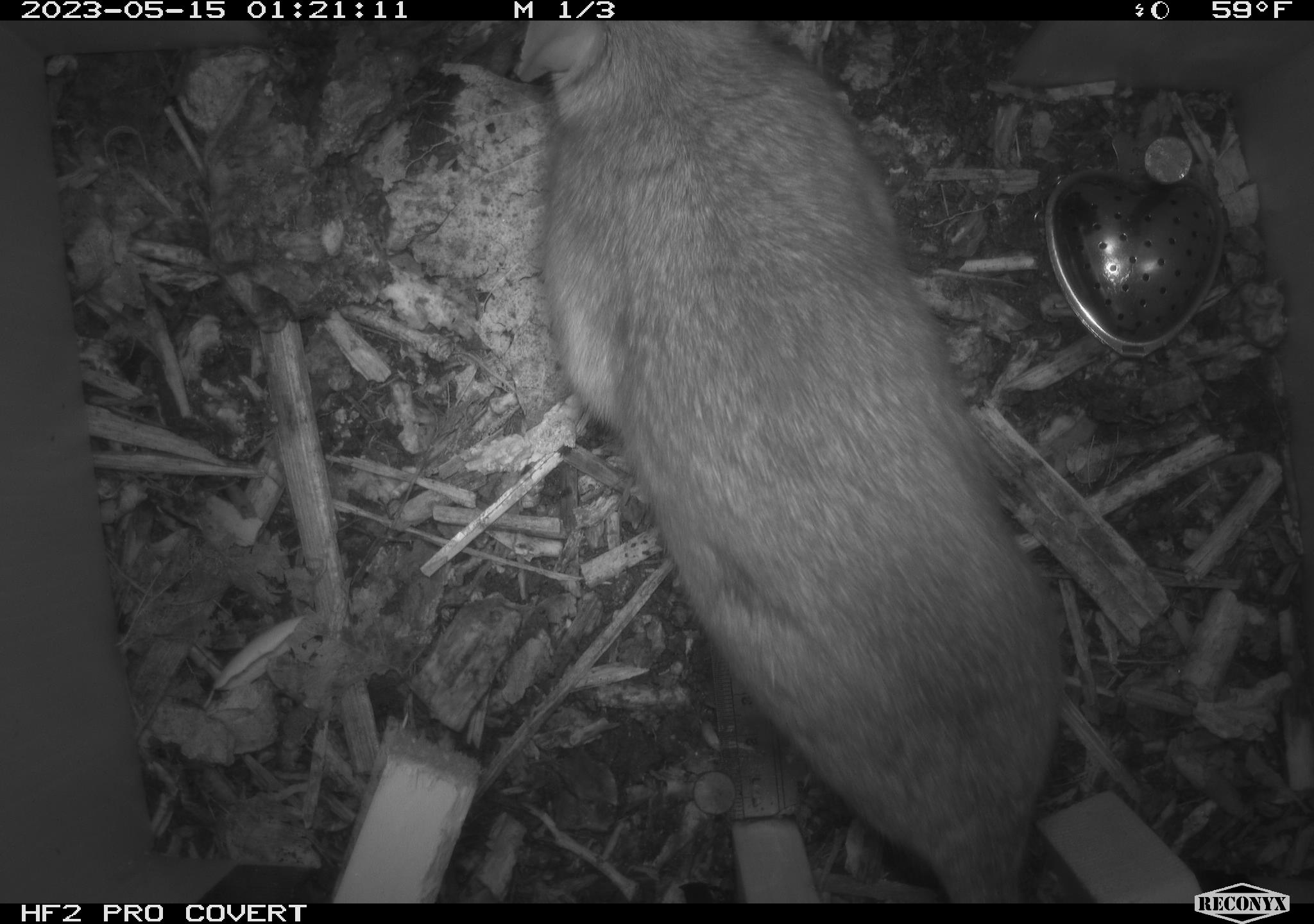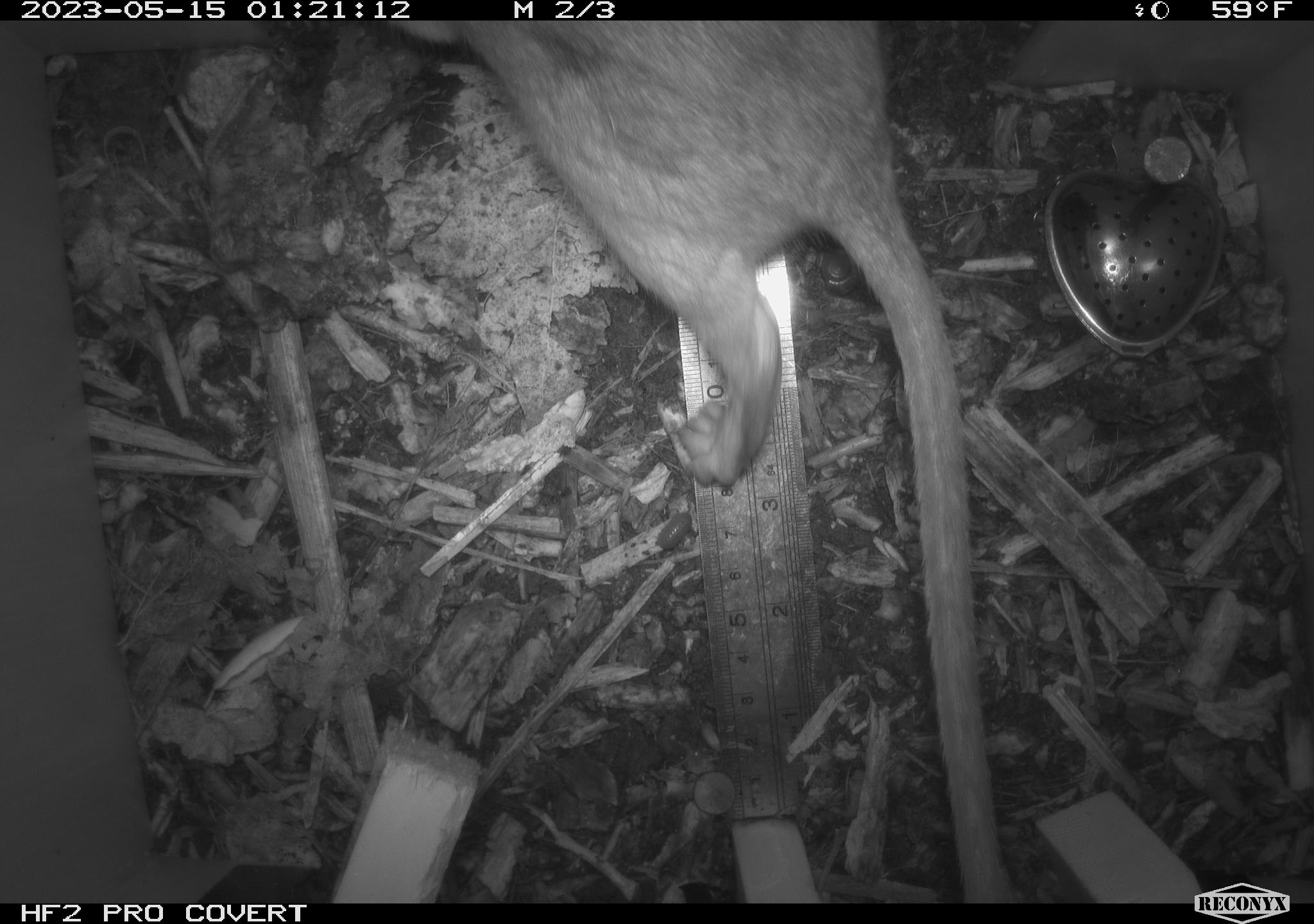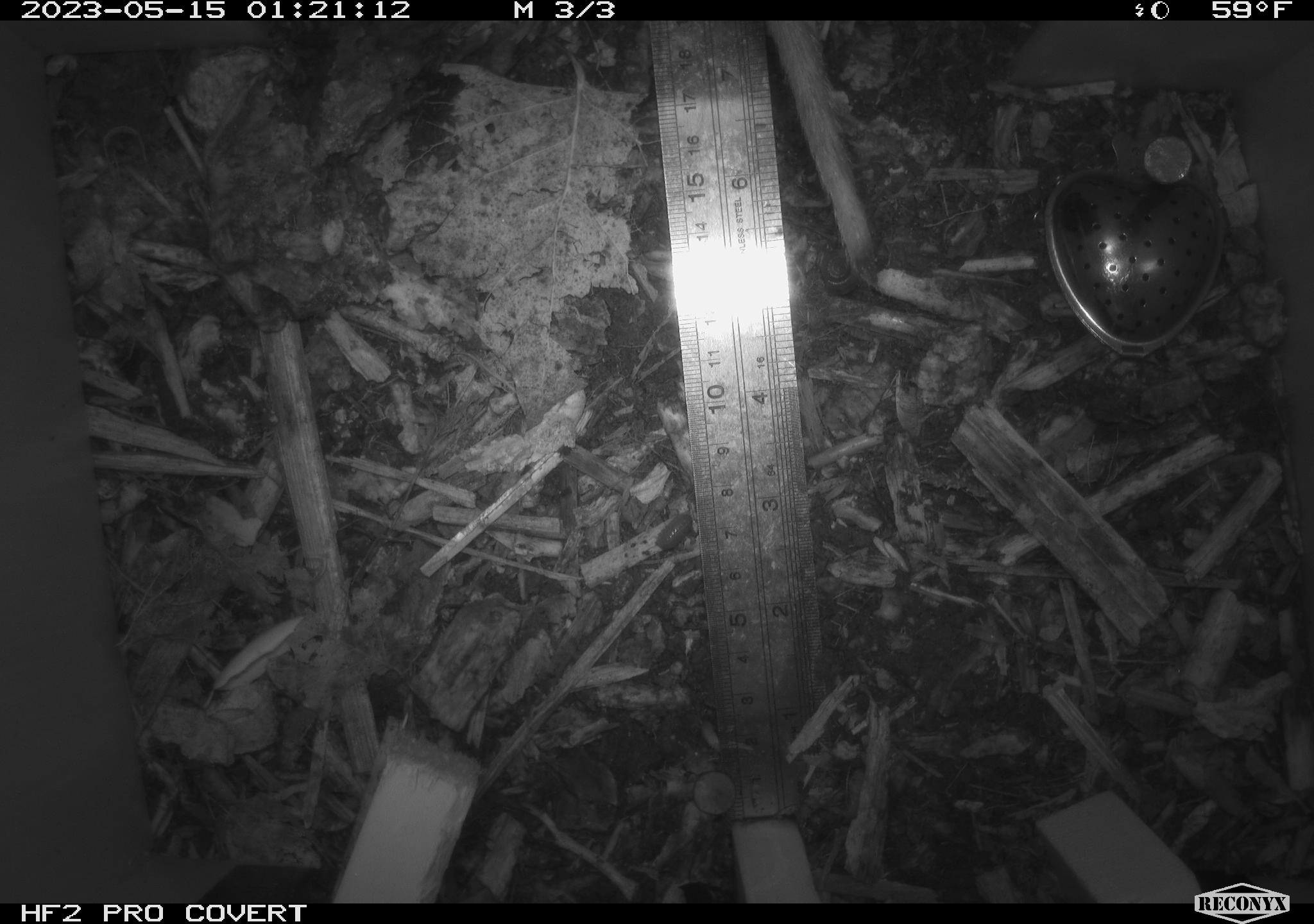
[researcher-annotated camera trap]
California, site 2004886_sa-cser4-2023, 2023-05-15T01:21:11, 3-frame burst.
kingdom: Animalia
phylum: Chordata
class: Mammalia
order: Rodentia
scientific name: Rodentia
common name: mouse species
Mouse species (Rodentia).